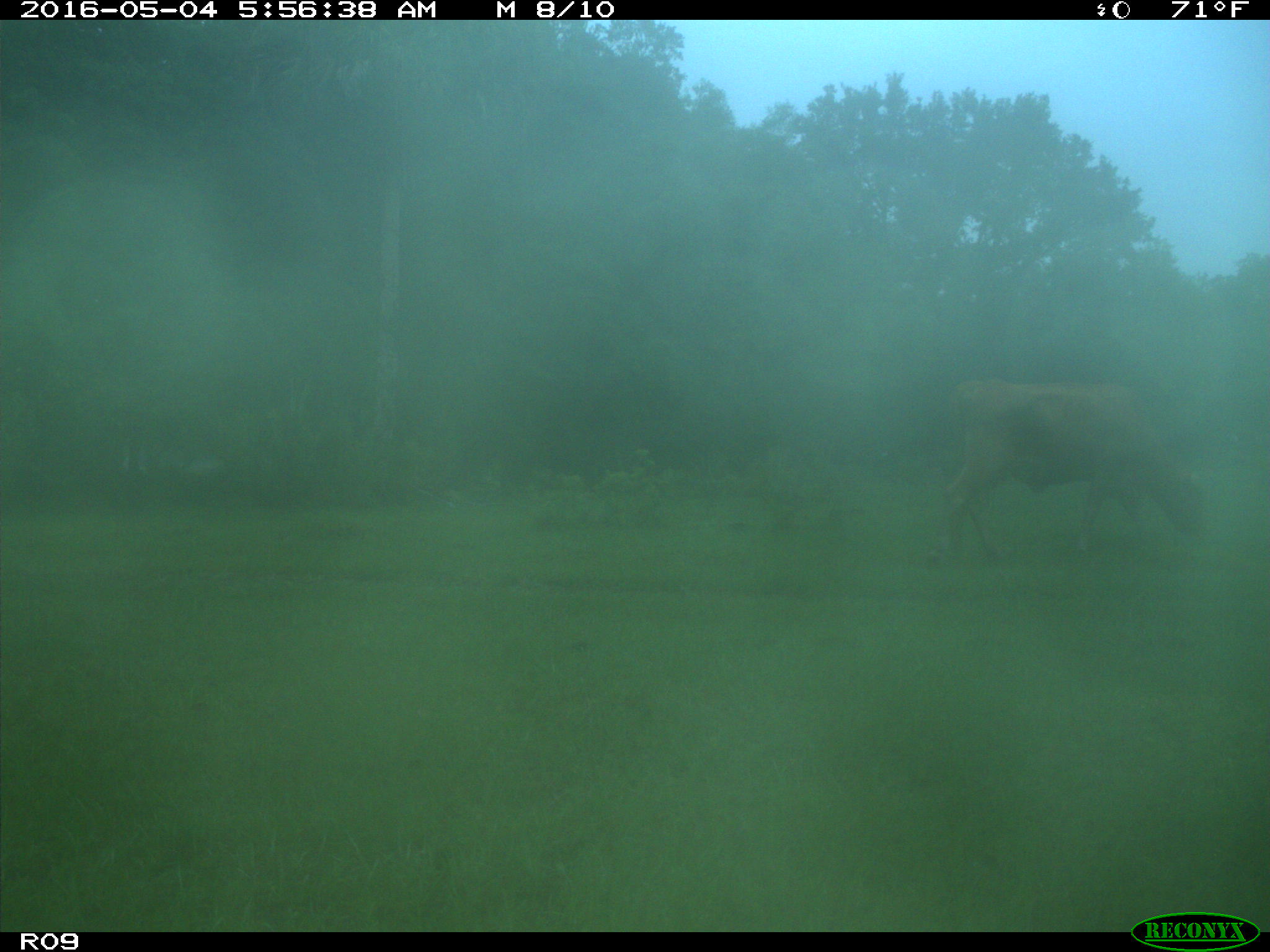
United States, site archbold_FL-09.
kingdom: Animalia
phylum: Chordata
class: Mammalia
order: Artiodactyla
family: Bovidae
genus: Bos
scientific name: Bos taurus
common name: domestic cow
Bos taurus (domestic cow).